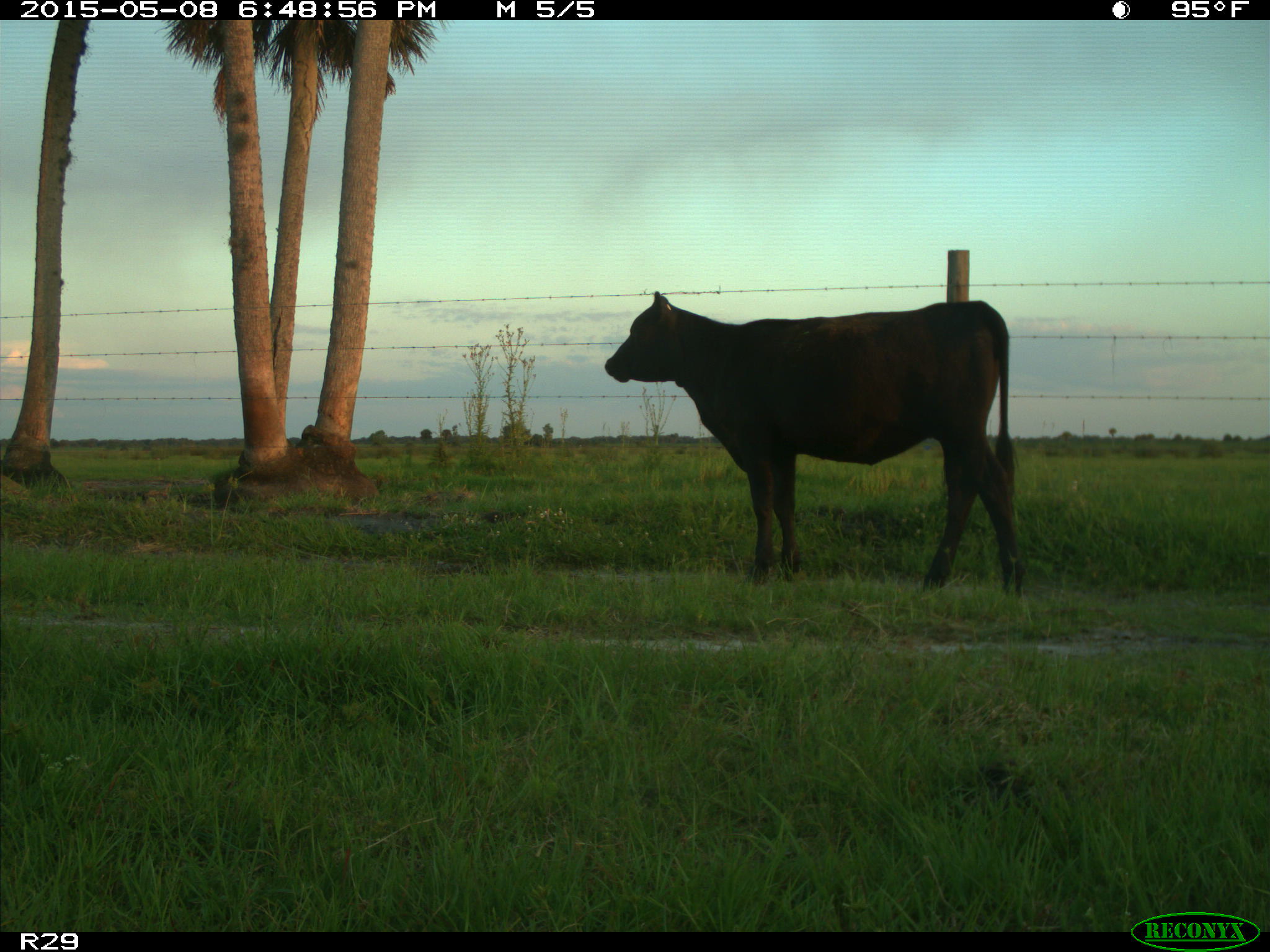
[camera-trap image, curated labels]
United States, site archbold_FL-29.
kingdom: Animalia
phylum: Chordata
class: Mammalia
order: Artiodactyla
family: Bovidae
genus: Bos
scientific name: Bos taurus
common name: domestic cow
Bos taurus (domestic cow).